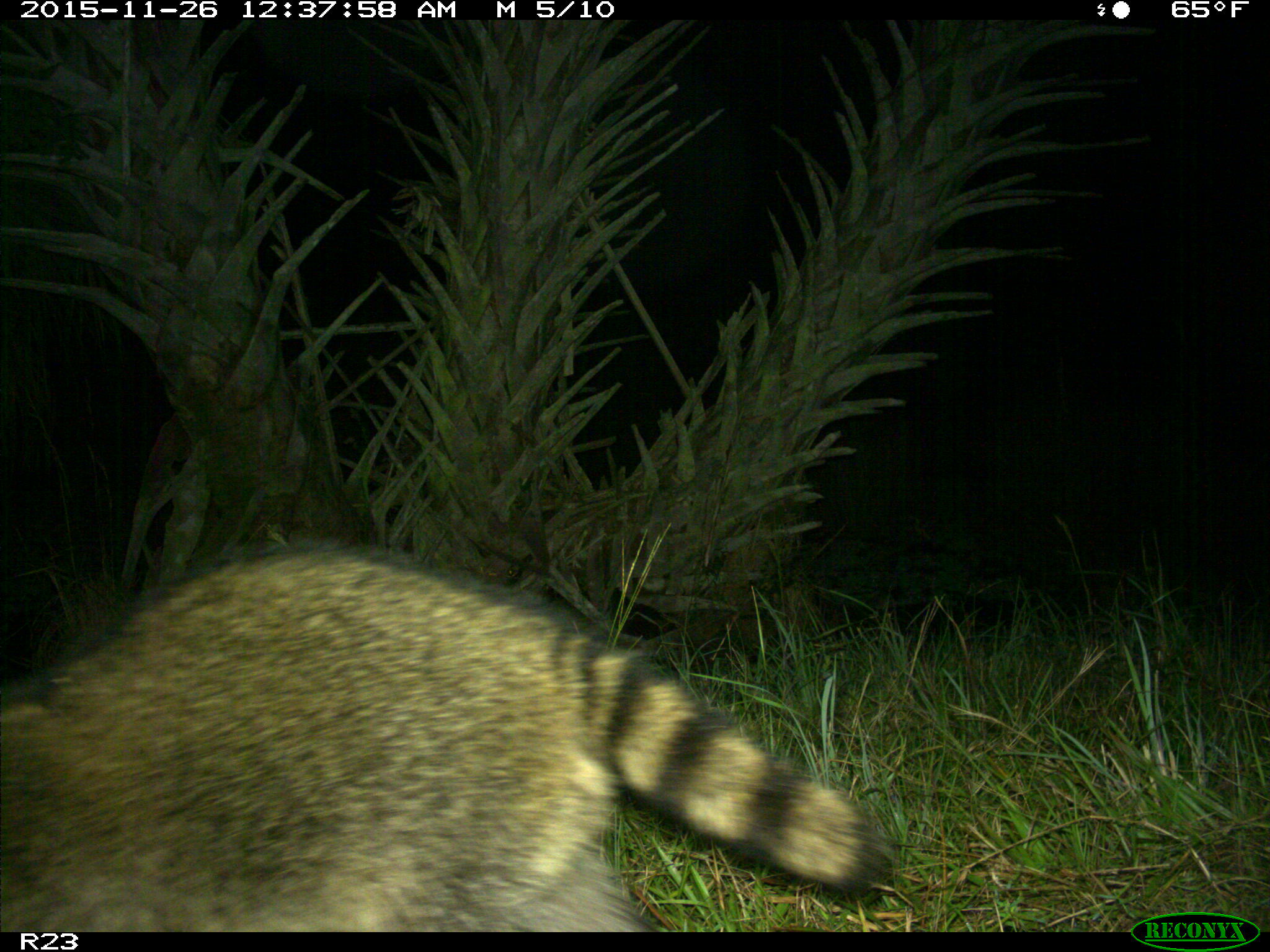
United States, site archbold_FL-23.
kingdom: Animalia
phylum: Chordata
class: Mammalia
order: Carnivora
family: Procyonidae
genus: Procyon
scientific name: Procyon lotor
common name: common raccoon